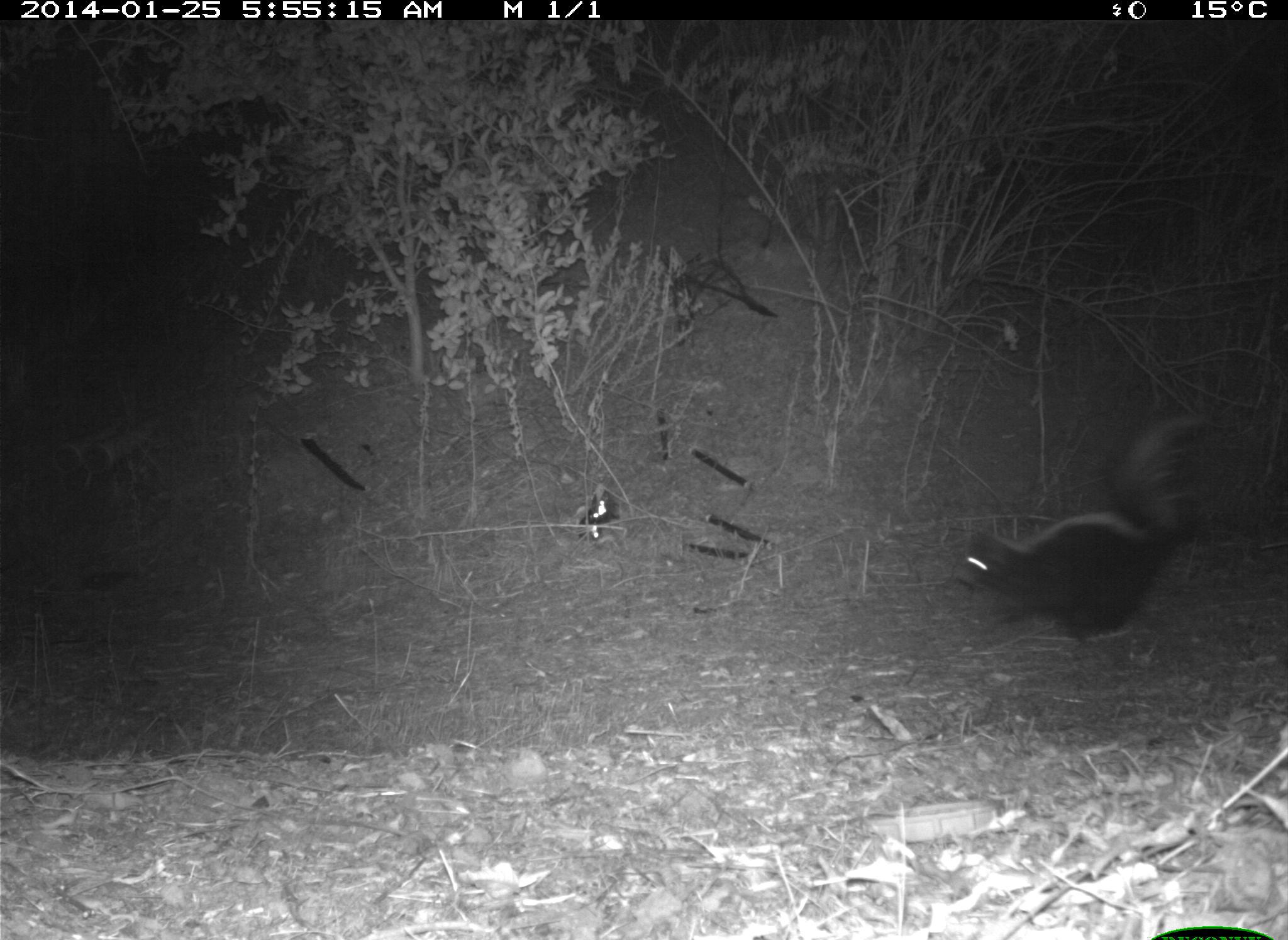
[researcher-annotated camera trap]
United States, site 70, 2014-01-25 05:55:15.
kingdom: Animalia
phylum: Chordata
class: Mammalia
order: Carnivora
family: Mephitidae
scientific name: Mephitidae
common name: skunk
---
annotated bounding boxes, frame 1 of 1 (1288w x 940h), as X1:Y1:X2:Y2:
skunk: 958:406:1248:659